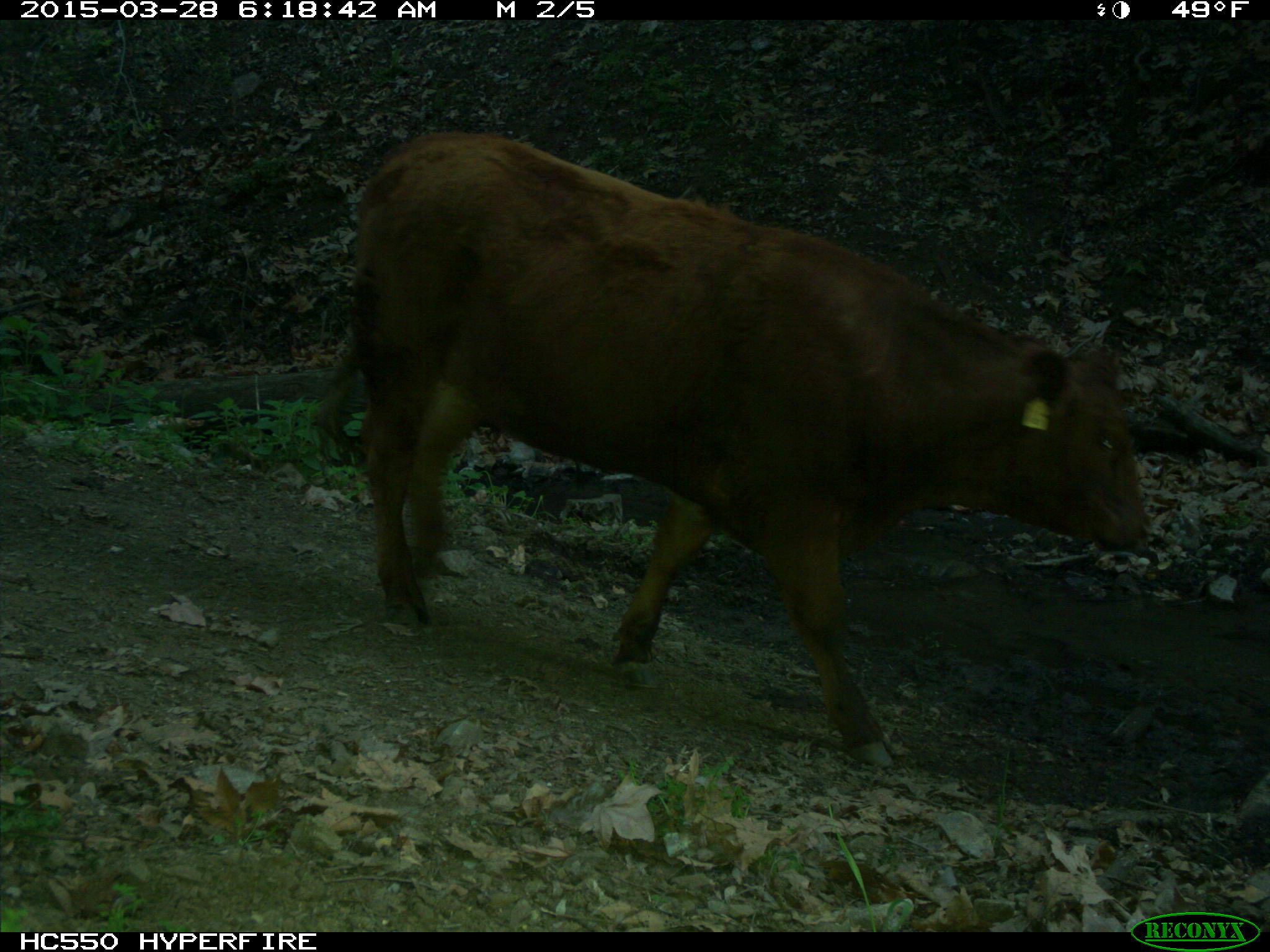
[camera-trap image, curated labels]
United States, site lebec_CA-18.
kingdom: Animalia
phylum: Chordata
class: Mammalia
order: Artiodactyla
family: Bovidae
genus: Bos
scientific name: Bos taurus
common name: domestic cow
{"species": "Bos taurus (domestic cow)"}